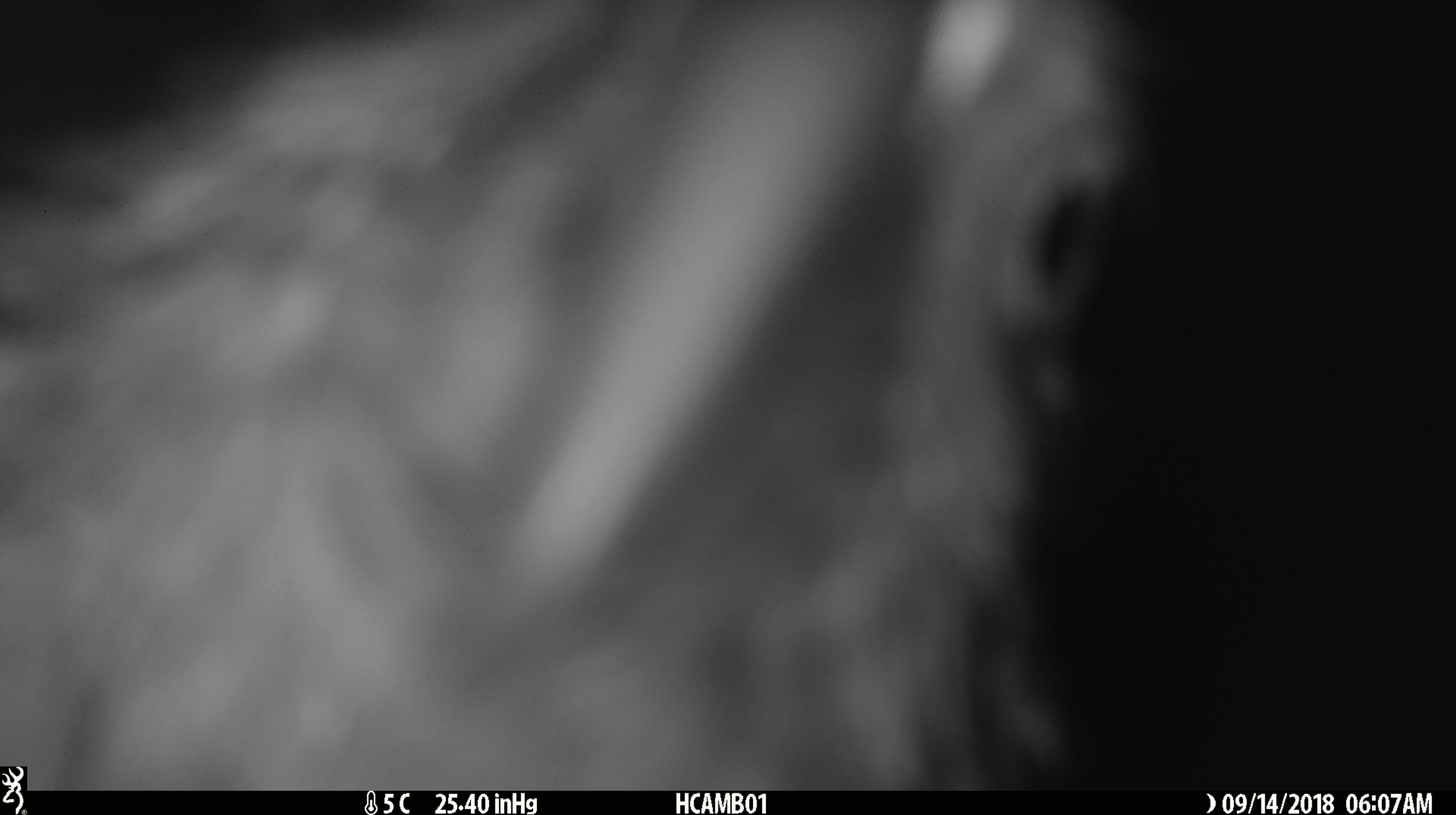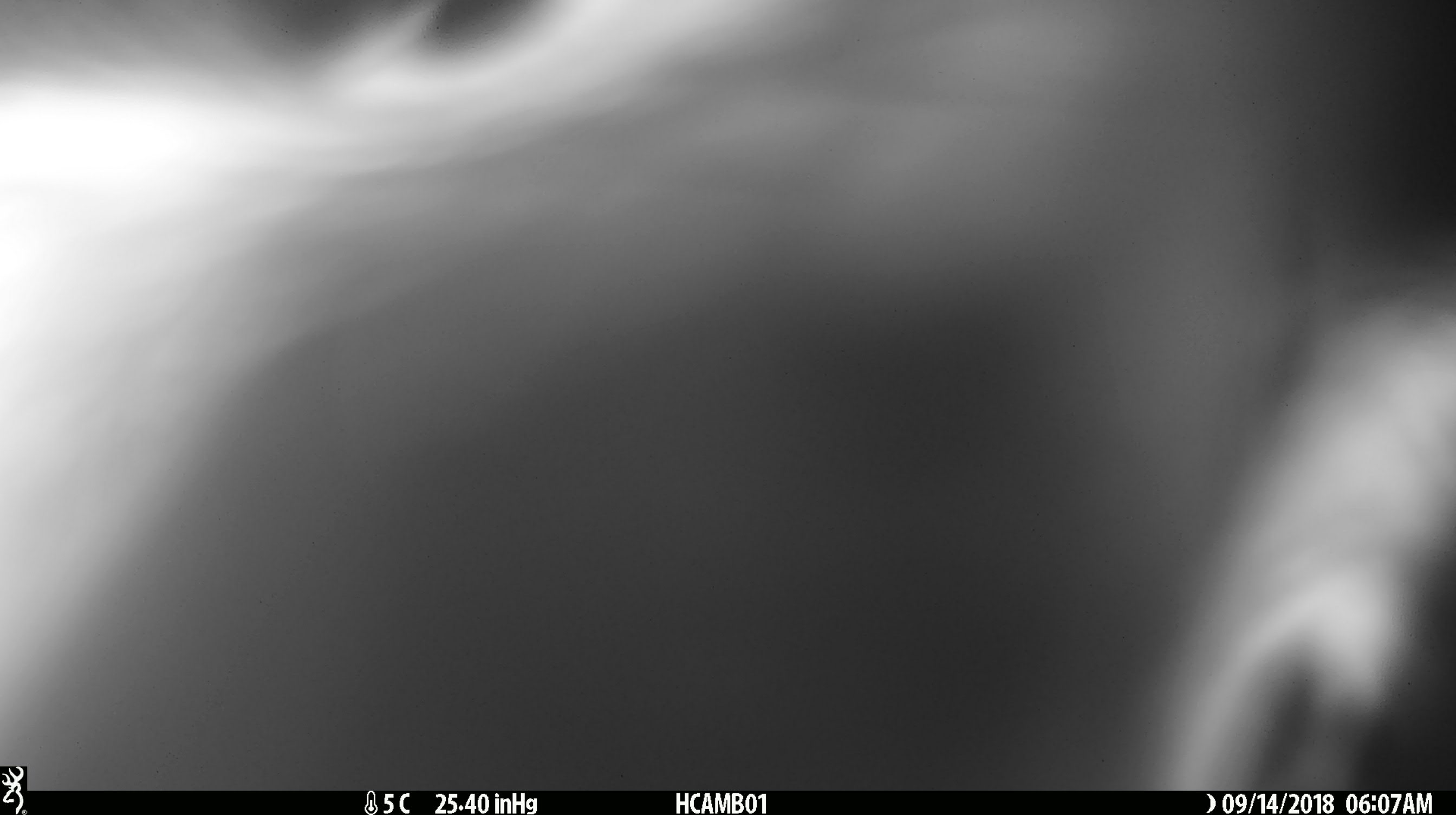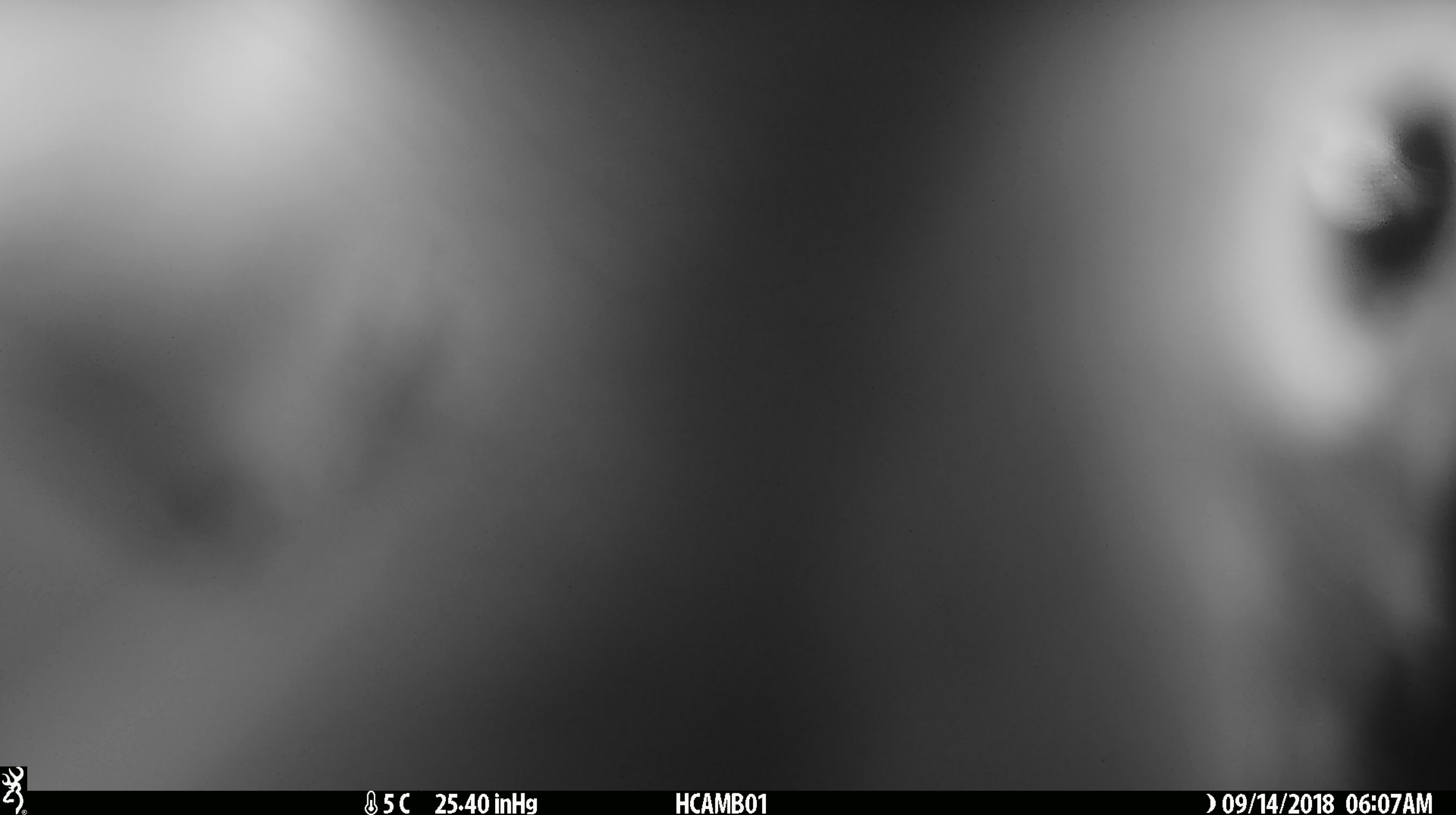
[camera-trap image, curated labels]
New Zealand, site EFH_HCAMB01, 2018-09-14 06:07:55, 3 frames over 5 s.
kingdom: Animalia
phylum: Chordata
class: Aves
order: Psittaciformes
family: Strigopidae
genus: Nestor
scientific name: Nestor notabilis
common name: kea